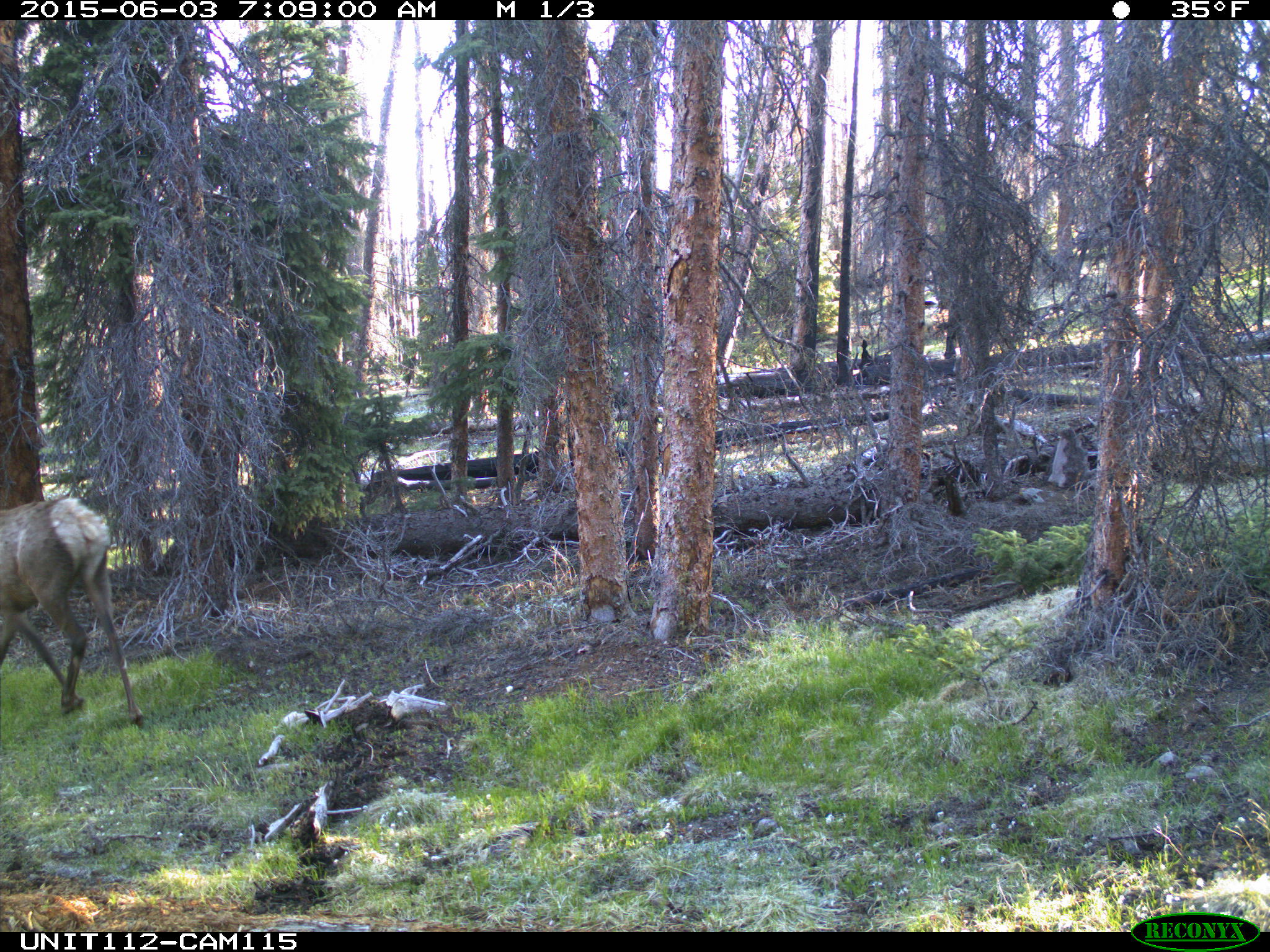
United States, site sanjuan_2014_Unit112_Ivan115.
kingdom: Animalia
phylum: Chordata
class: Mammalia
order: Artiodactyla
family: Cervidae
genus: Cervus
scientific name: Cervus elaphus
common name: red deer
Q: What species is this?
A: Cervus elaphus (red deer).